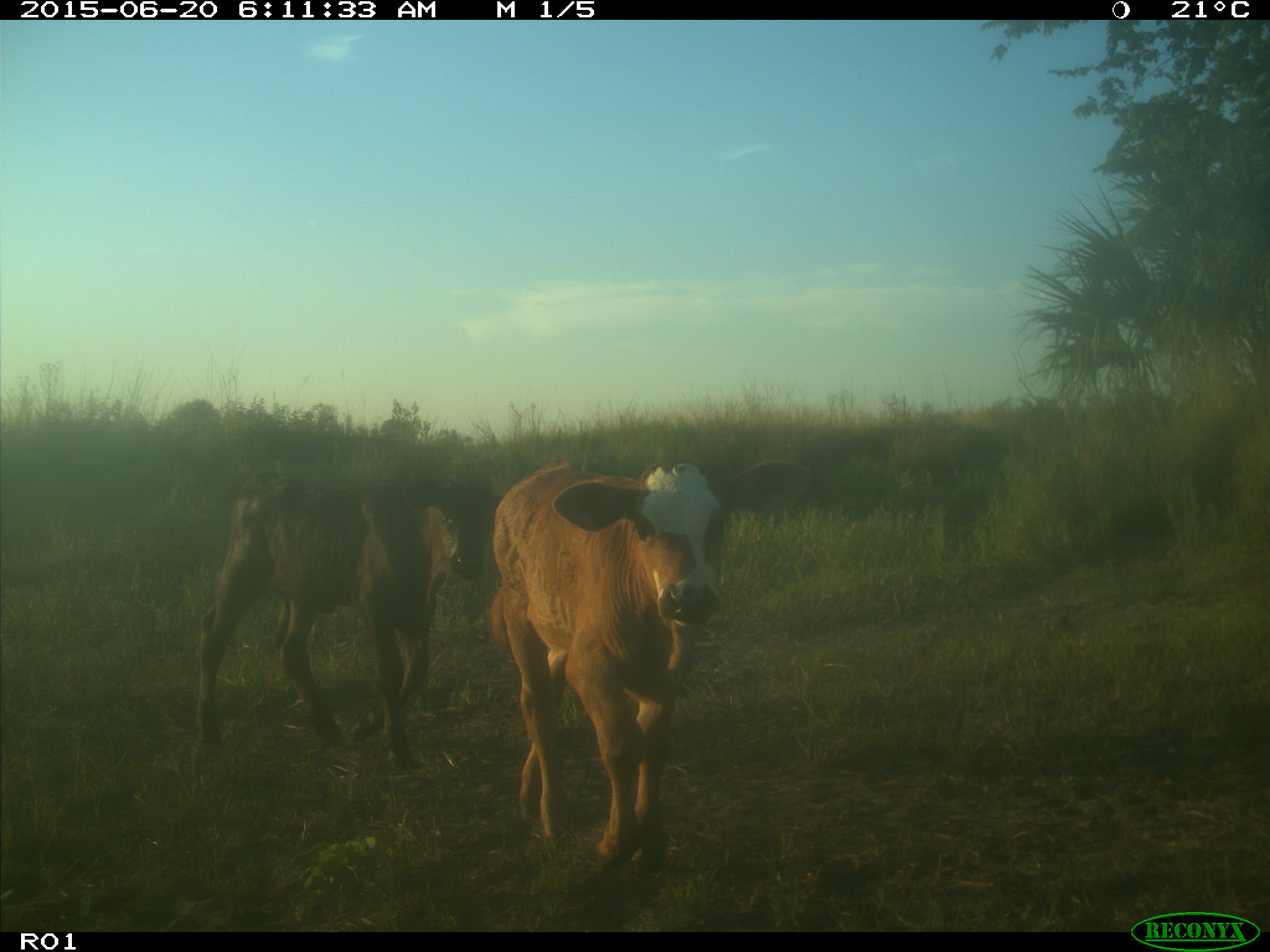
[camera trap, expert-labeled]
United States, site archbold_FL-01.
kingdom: Animalia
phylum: Chordata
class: Mammalia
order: Artiodactyla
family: Bovidae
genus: Bos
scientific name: Bos taurus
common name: domestic cow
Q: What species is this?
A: Bos taurus (domestic cow).